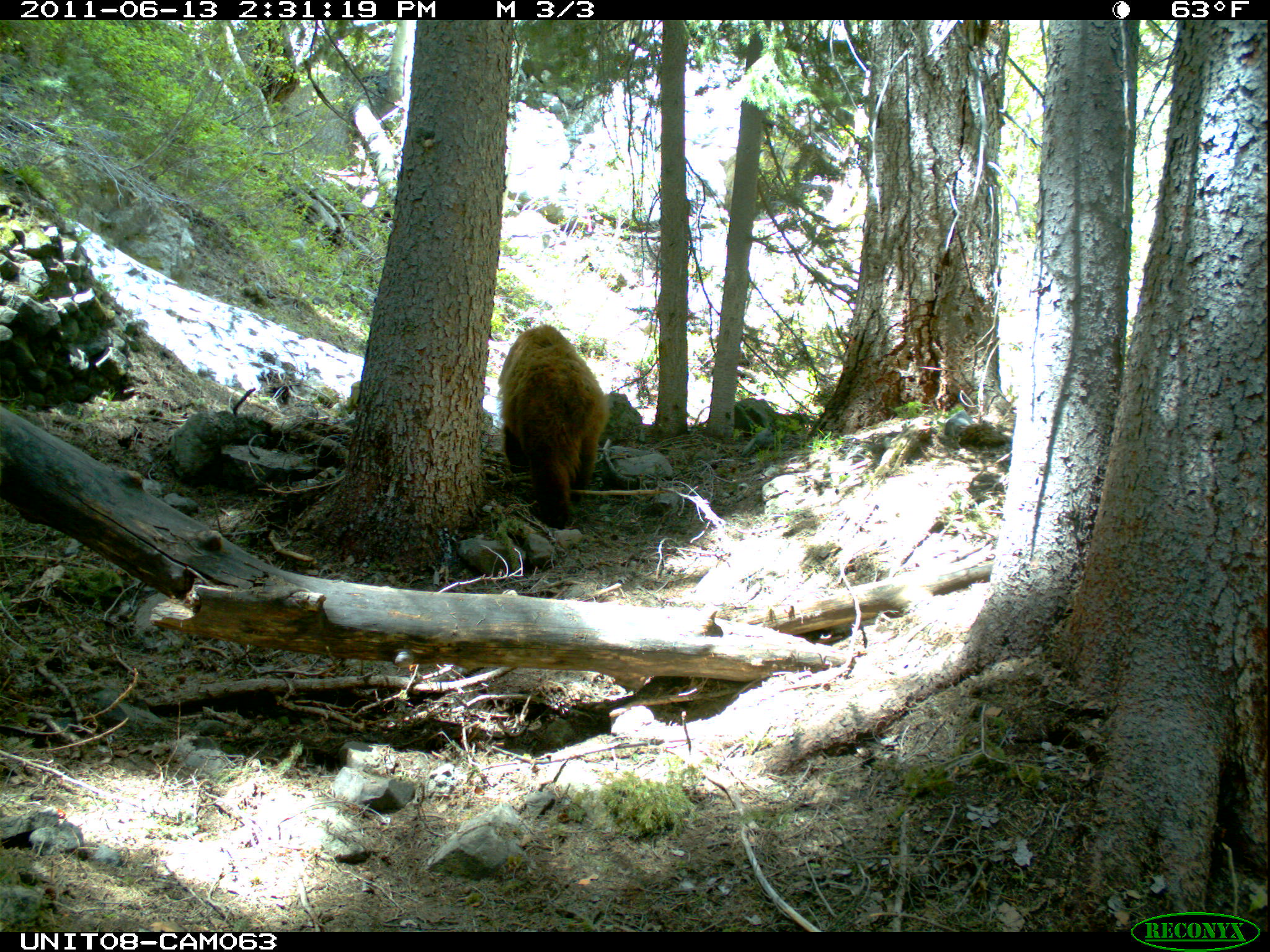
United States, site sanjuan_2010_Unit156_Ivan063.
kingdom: Animalia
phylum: Chordata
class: Mammalia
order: Carnivora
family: Ursidae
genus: Ursus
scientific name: Ursus americanus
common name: american black bear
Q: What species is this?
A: Ursus americanus (american black bear).